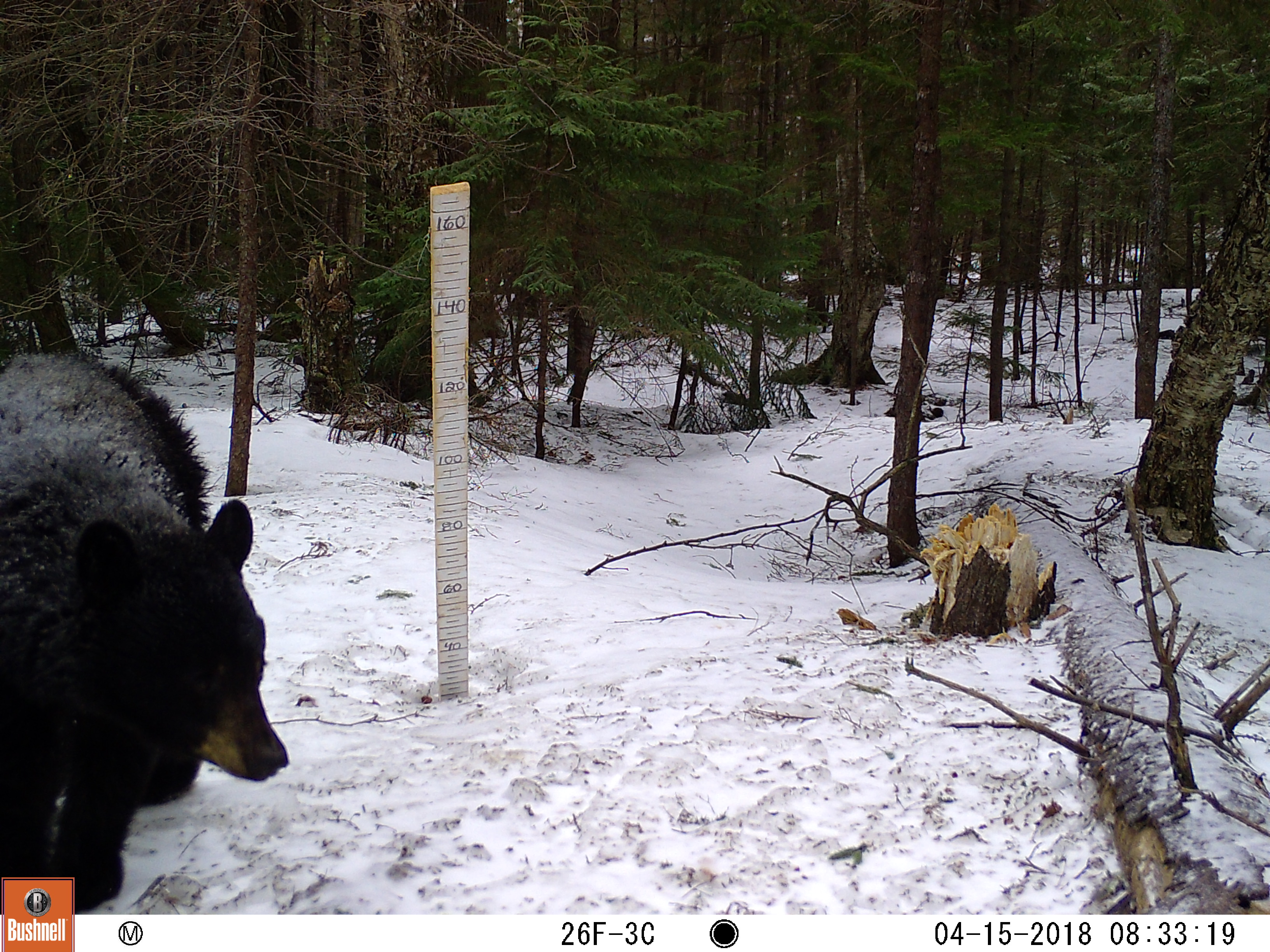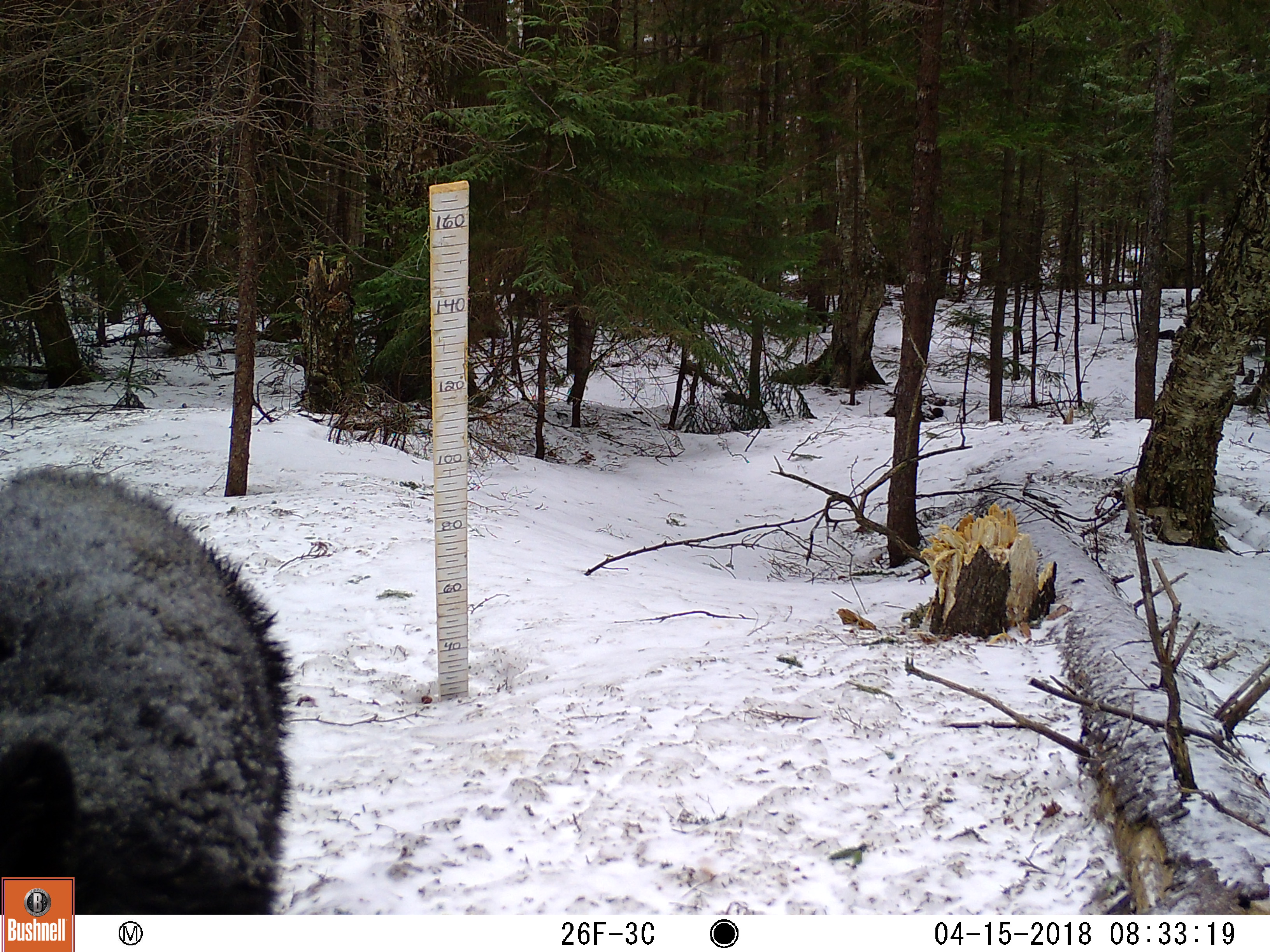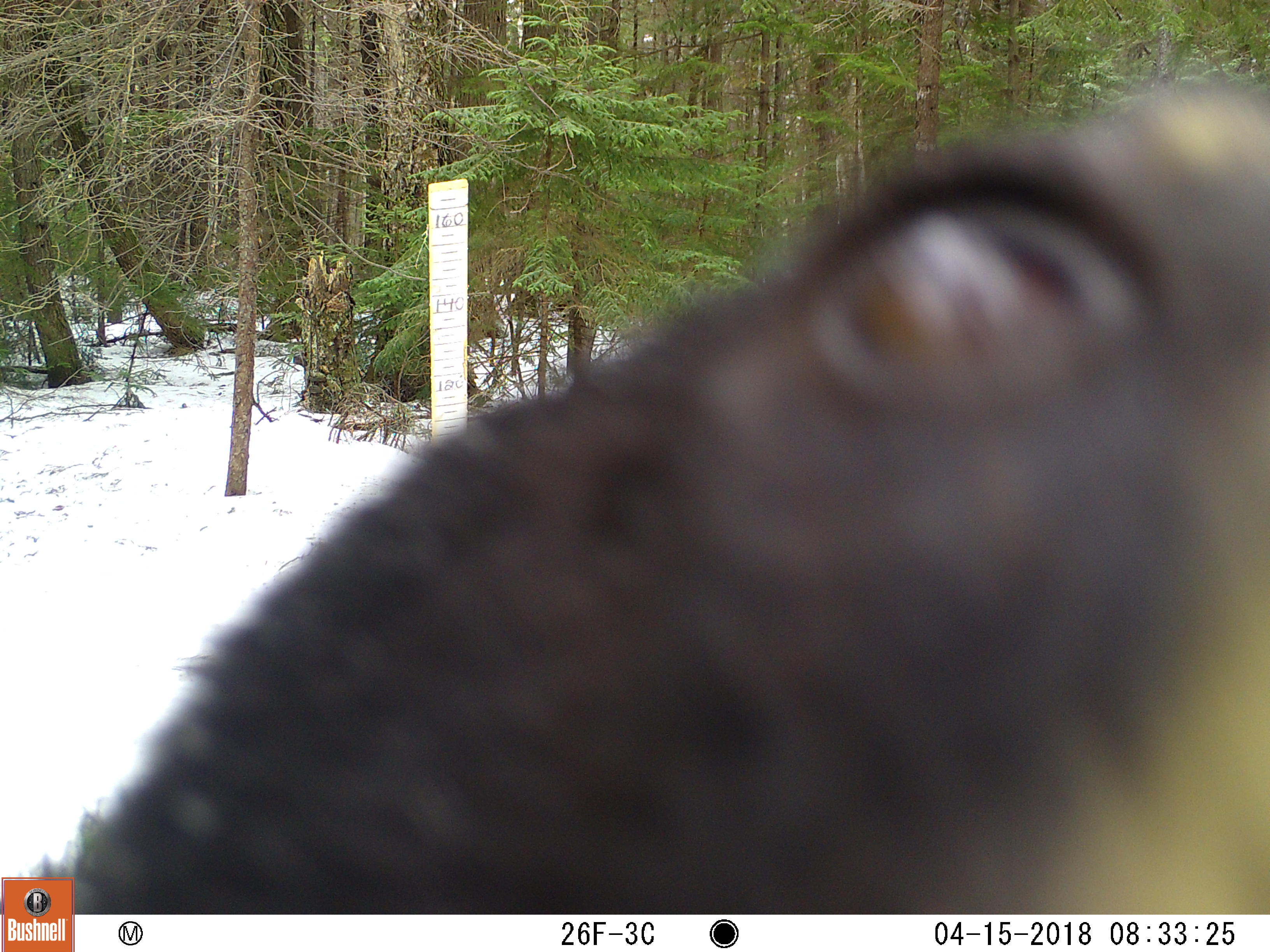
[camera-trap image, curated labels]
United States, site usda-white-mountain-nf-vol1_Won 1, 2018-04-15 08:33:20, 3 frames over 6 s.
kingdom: Animalia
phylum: Chordata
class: Mammalia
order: Carnivora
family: Ursidae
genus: Ursus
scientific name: Ursus americanus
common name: black bear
Black bear (Ursus americanus).